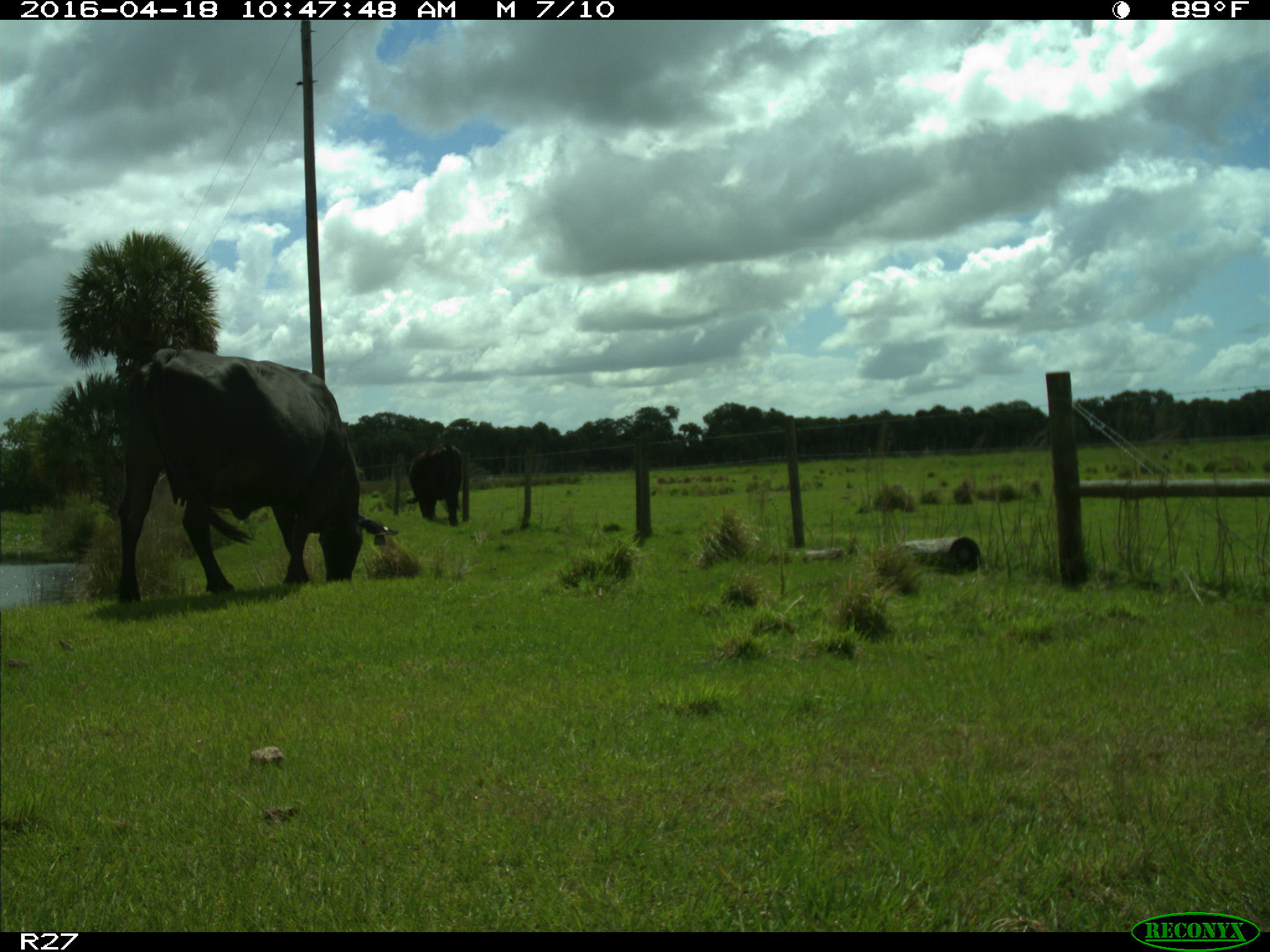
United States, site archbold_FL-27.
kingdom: Animalia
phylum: Chordata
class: Mammalia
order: Artiodactyla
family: Bovidae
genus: Bos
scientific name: Bos taurus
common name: domestic cow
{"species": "Bos taurus (domestic cow)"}